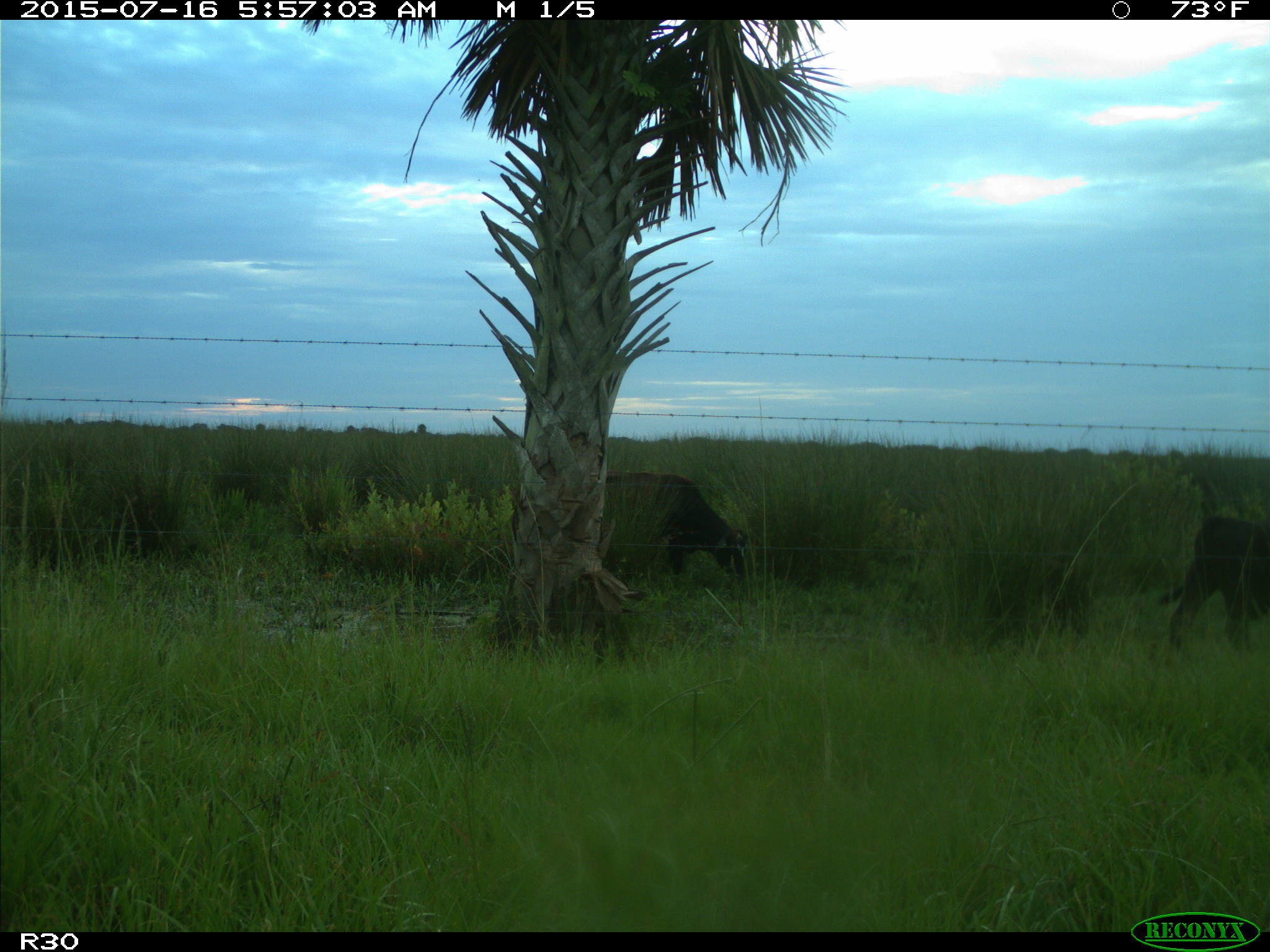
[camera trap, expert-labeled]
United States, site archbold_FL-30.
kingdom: Animalia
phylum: Chordata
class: Mammalia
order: Artiodactyla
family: Bovidae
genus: Bos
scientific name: Bos taurus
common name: domestic cow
Bos taurus (domestic cow).